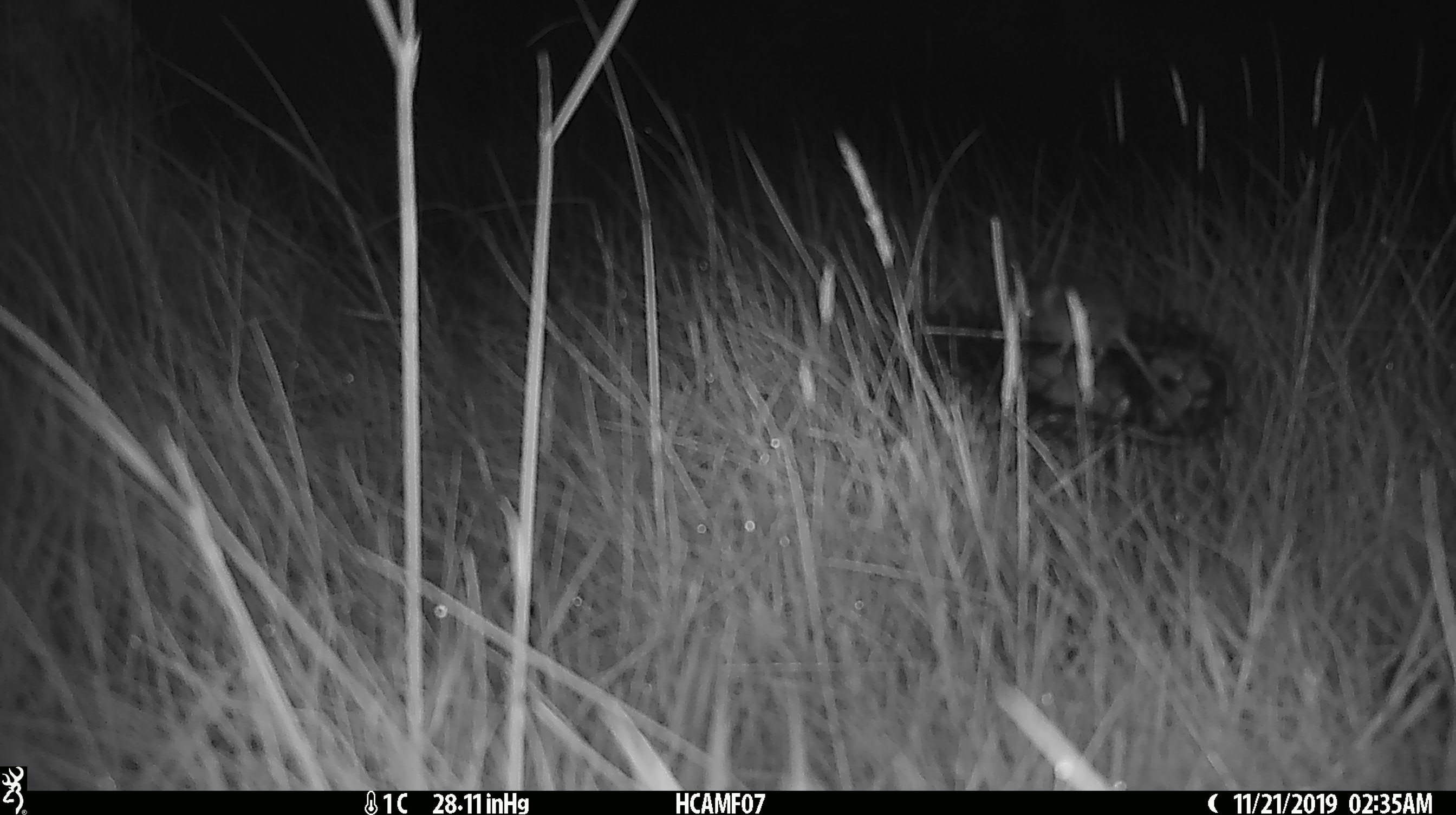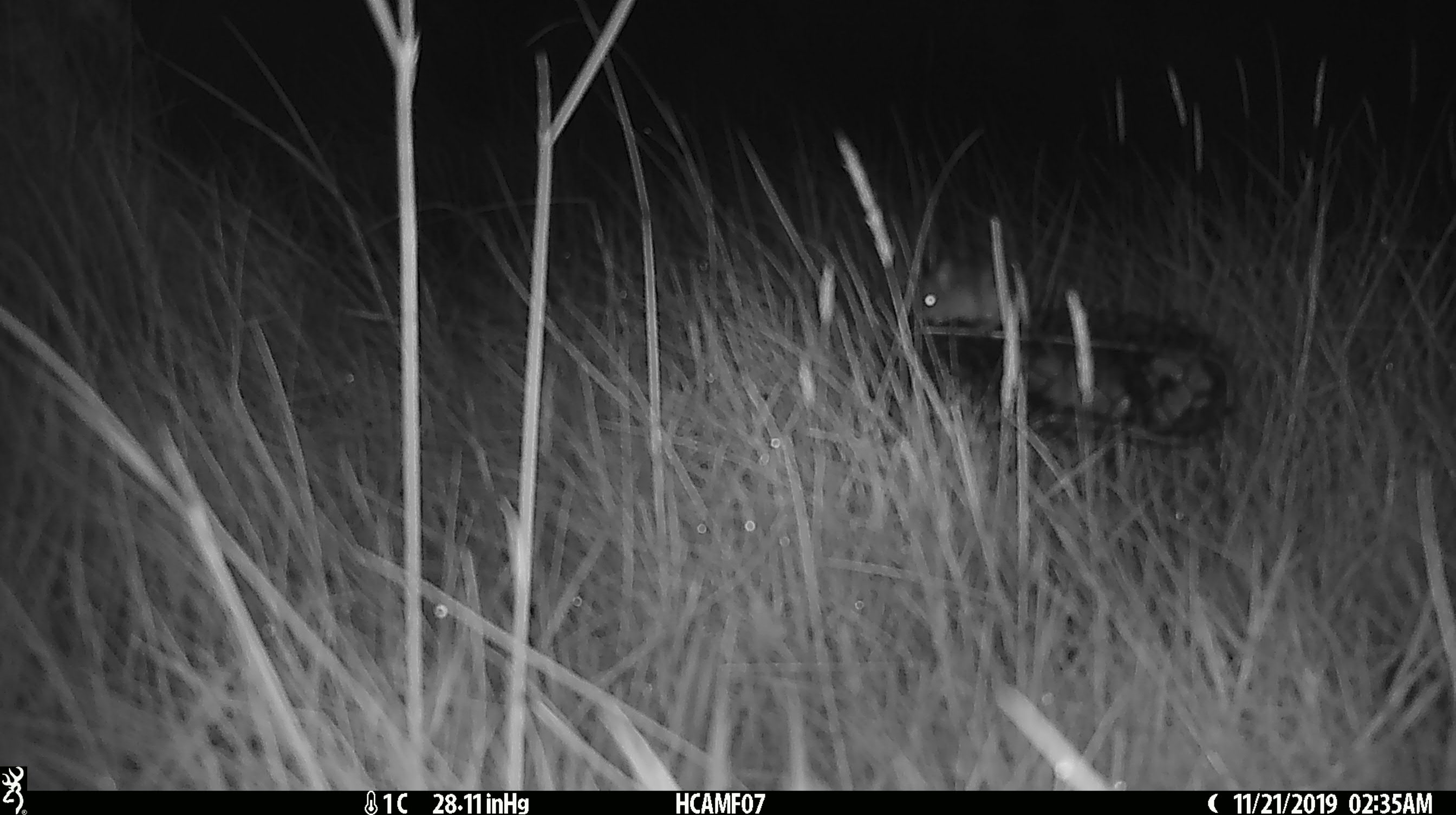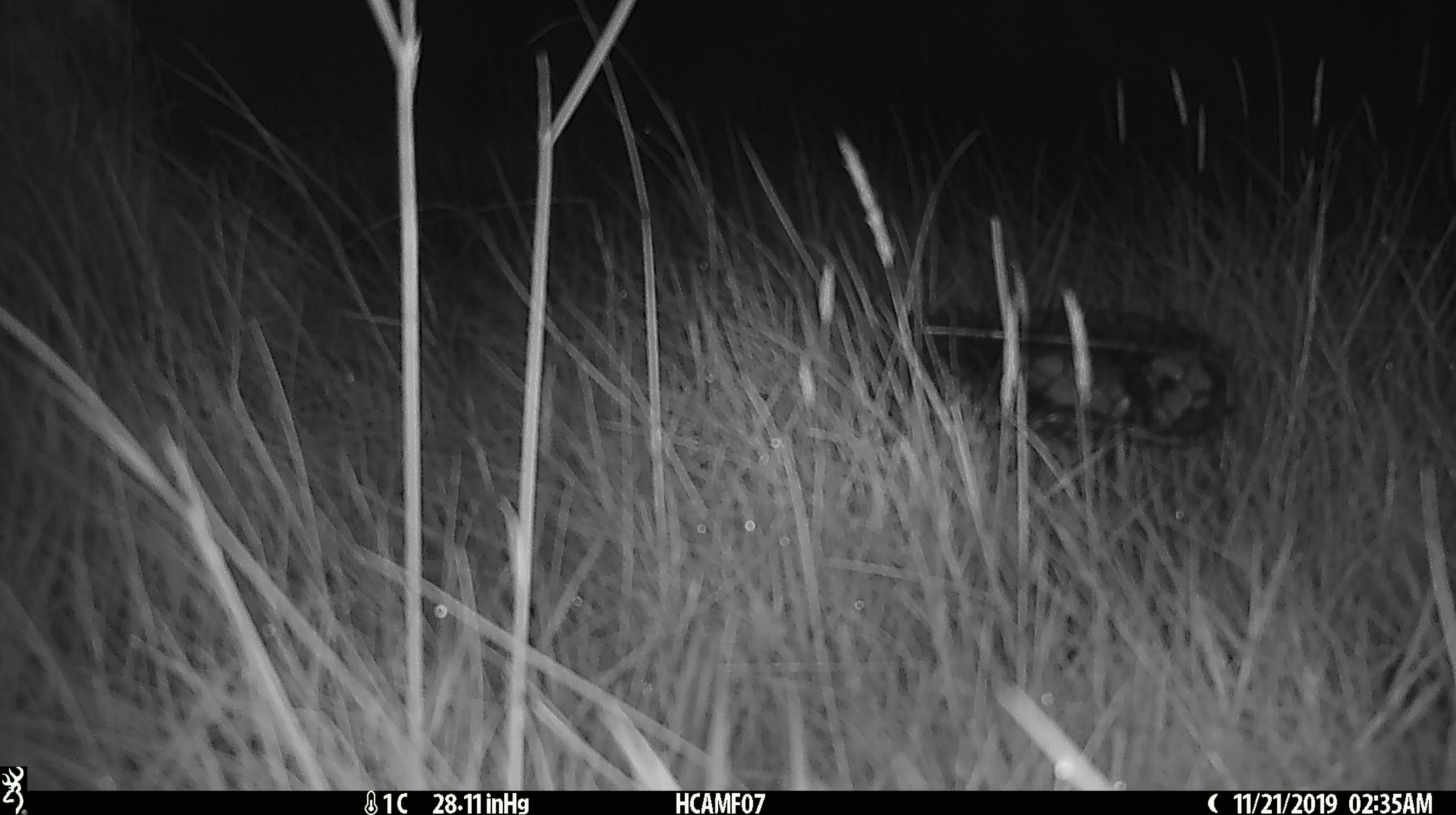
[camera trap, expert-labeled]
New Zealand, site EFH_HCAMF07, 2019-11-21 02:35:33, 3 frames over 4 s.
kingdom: Animalia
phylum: Chordata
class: Mammalia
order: Rodentia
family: Muridae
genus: Mus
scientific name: Mus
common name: mouse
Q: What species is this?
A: Mouse (Mus).